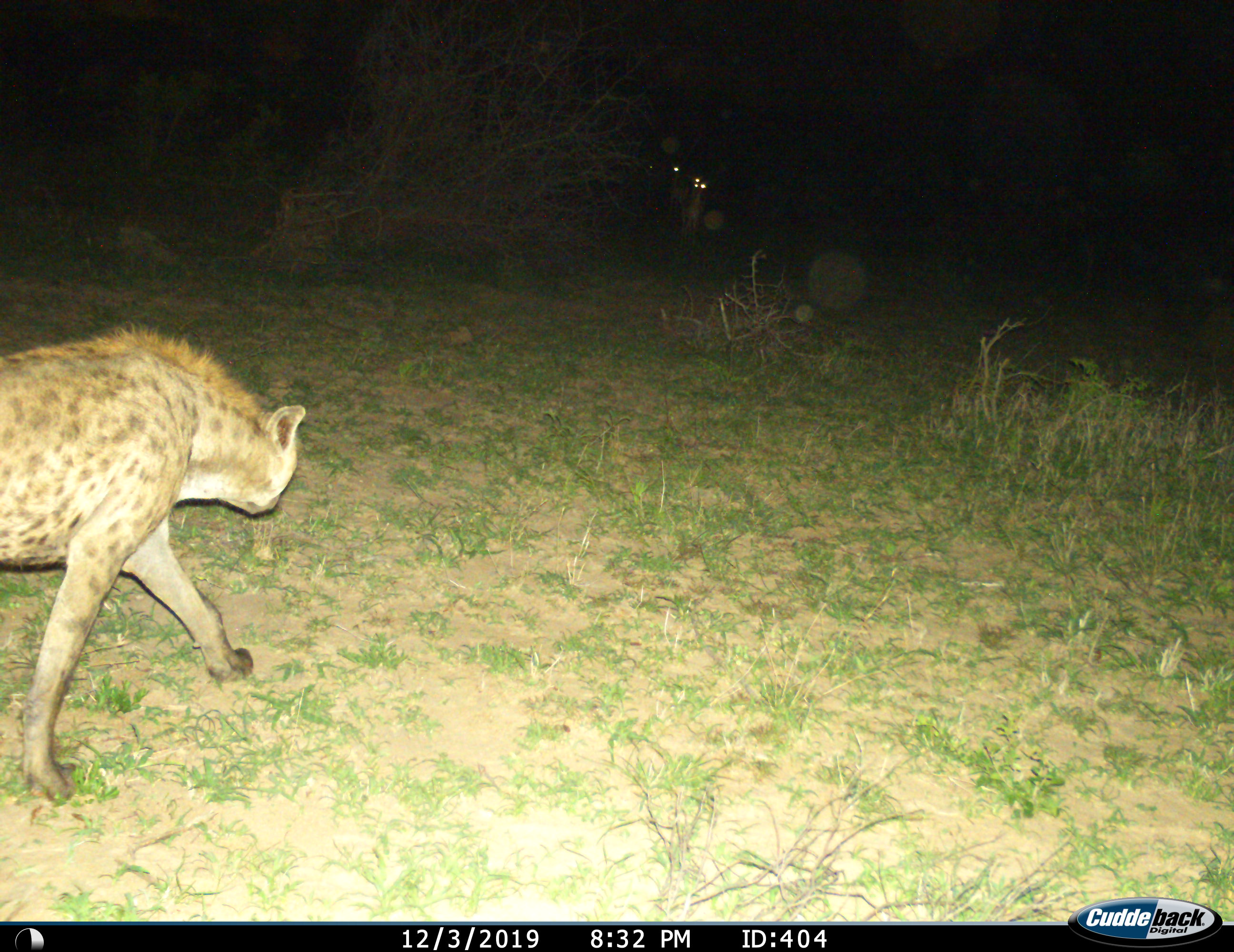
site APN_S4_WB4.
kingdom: Animalia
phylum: Chordata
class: Mammalia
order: Carnivora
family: Hyaenidae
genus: Crocuta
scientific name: Crocuta crocuta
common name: spotted hyena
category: hyenaspotted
Hyenaspotted (spotted hyena) (Crocuta crocuta), count 1. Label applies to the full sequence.